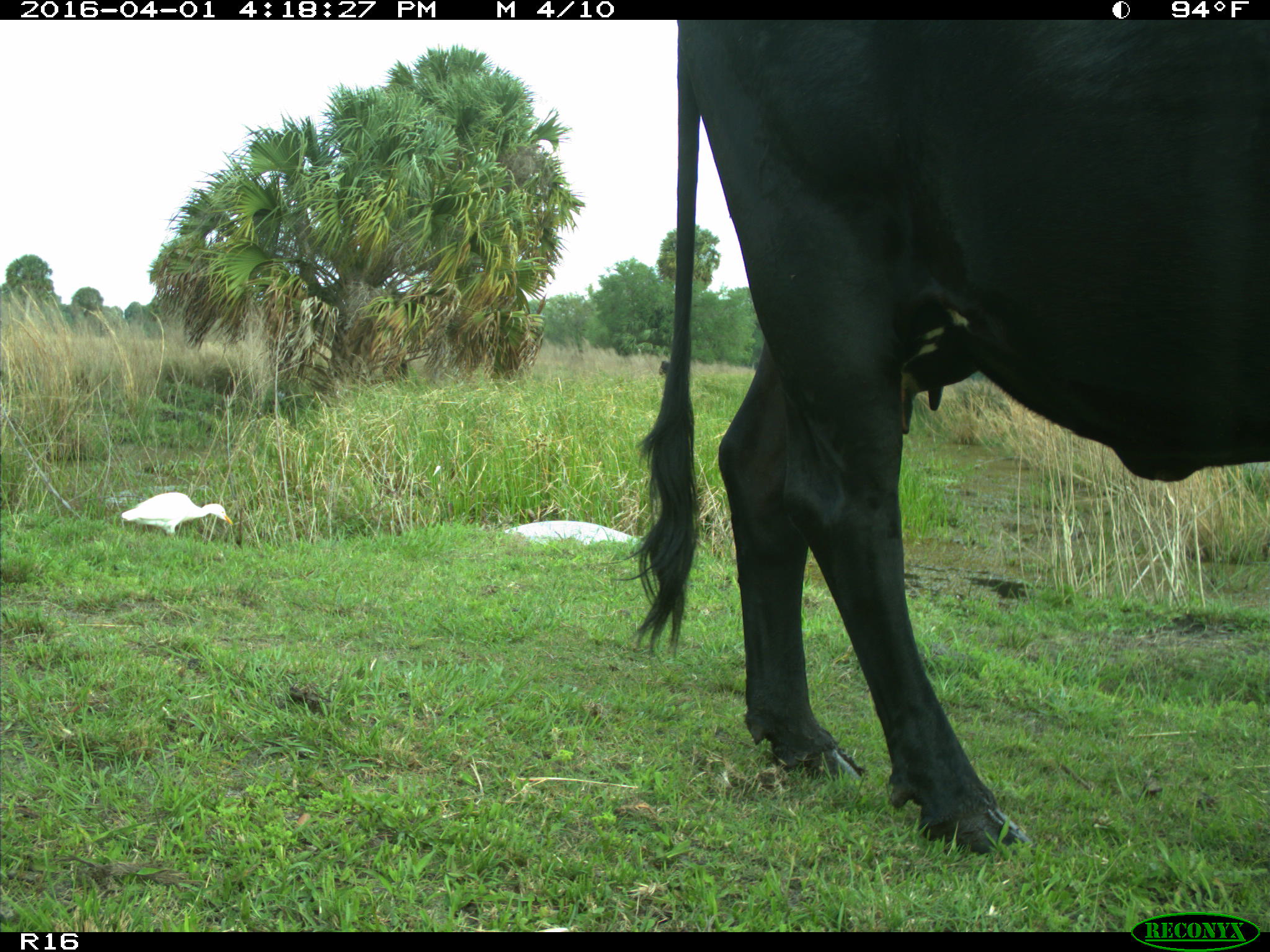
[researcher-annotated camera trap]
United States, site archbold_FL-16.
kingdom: Animalia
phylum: Chordata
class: Mammalia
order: Artiodactyla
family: Bovidae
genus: Bos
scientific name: Bos taurus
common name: domestic cow